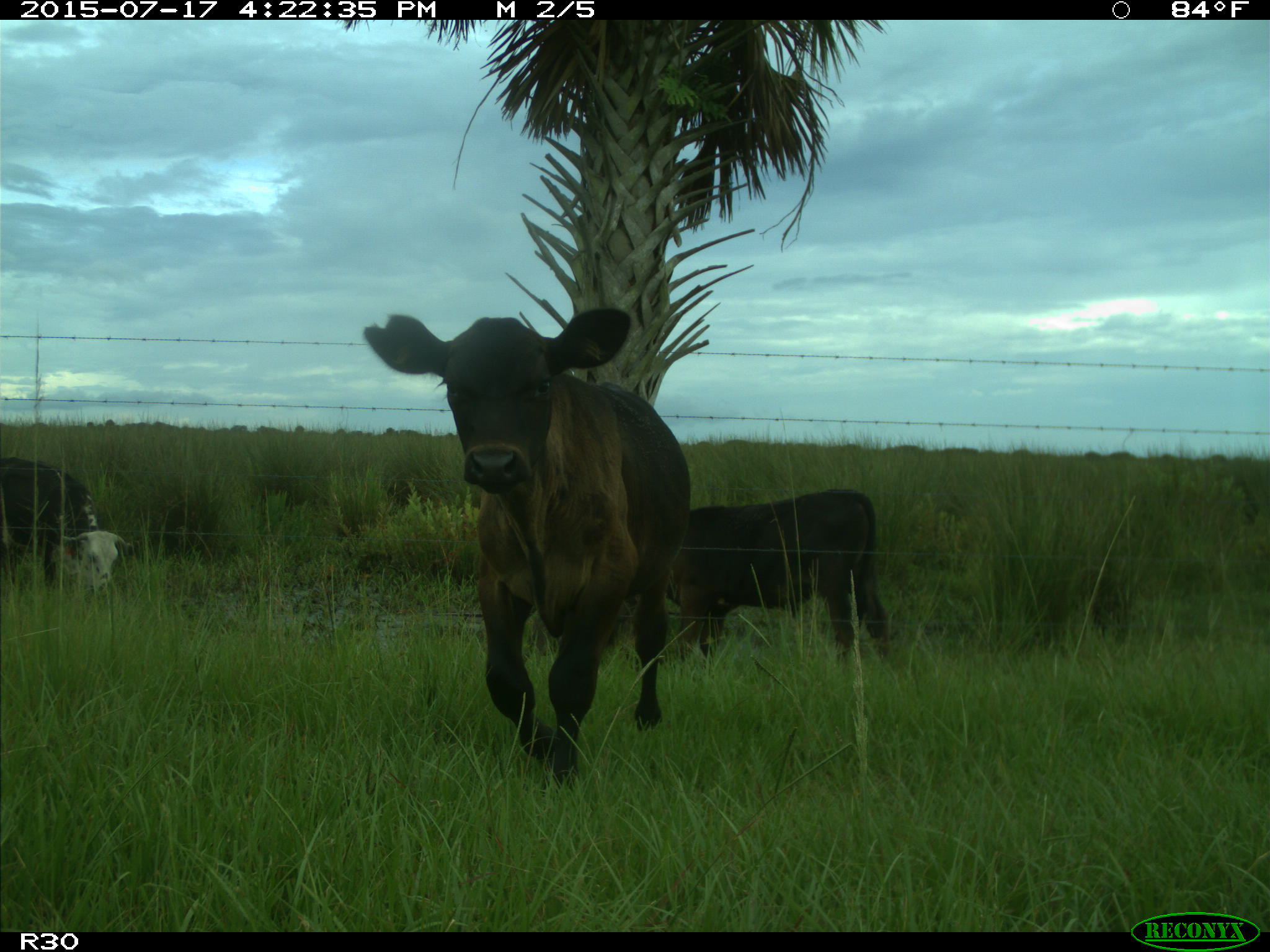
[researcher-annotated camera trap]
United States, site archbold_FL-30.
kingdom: Animalia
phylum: Chordata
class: Mammalia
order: Artiodactyla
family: Bovidae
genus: Bos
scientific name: Bos taurus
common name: domestic cow